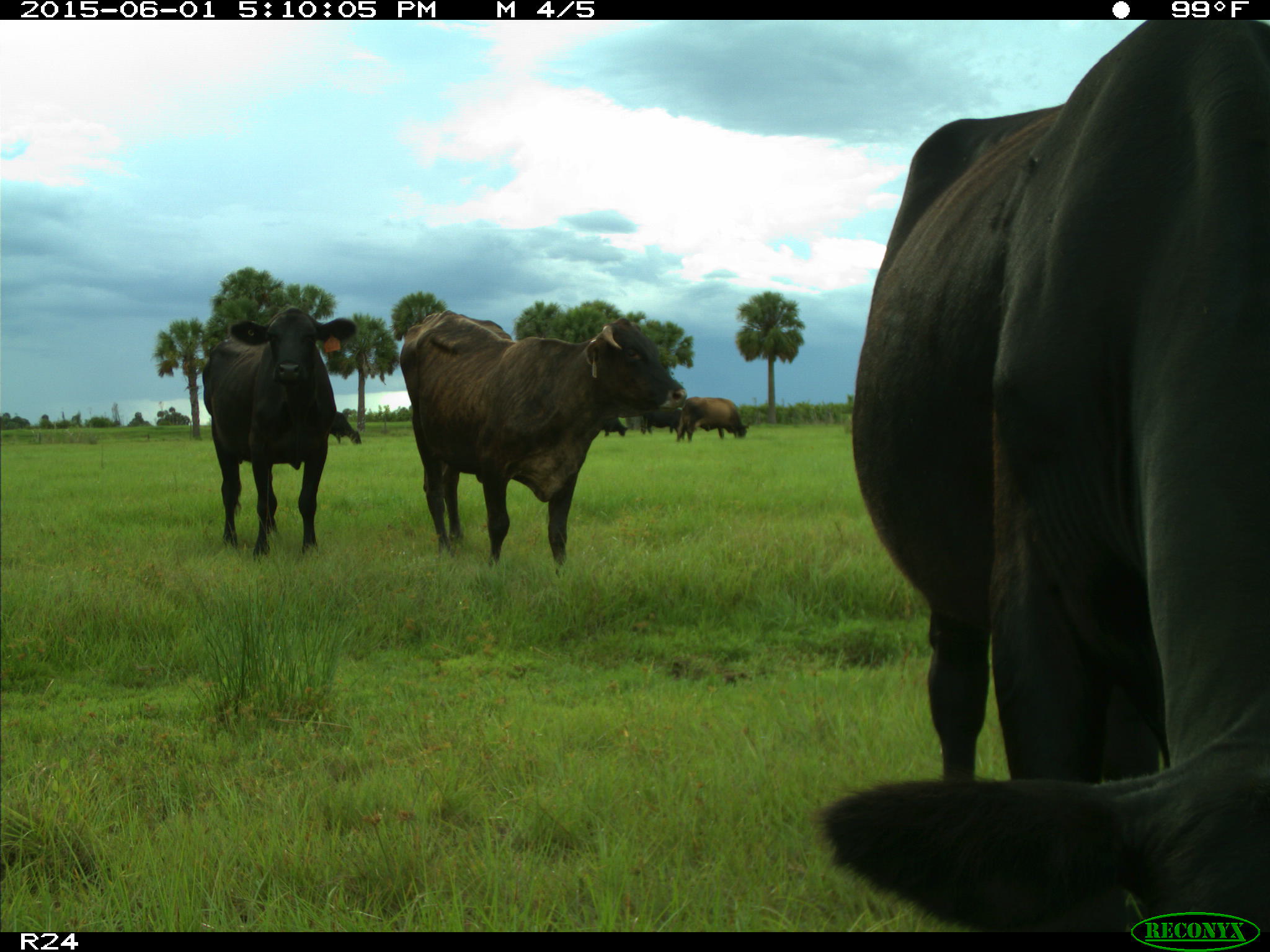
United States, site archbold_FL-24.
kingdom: Animalia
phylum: Chordata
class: Mammalia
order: Artiodactyla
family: Bovidae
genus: Bos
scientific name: Bos taurus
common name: domestic cow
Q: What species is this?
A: Bos taurus (domestic cow).